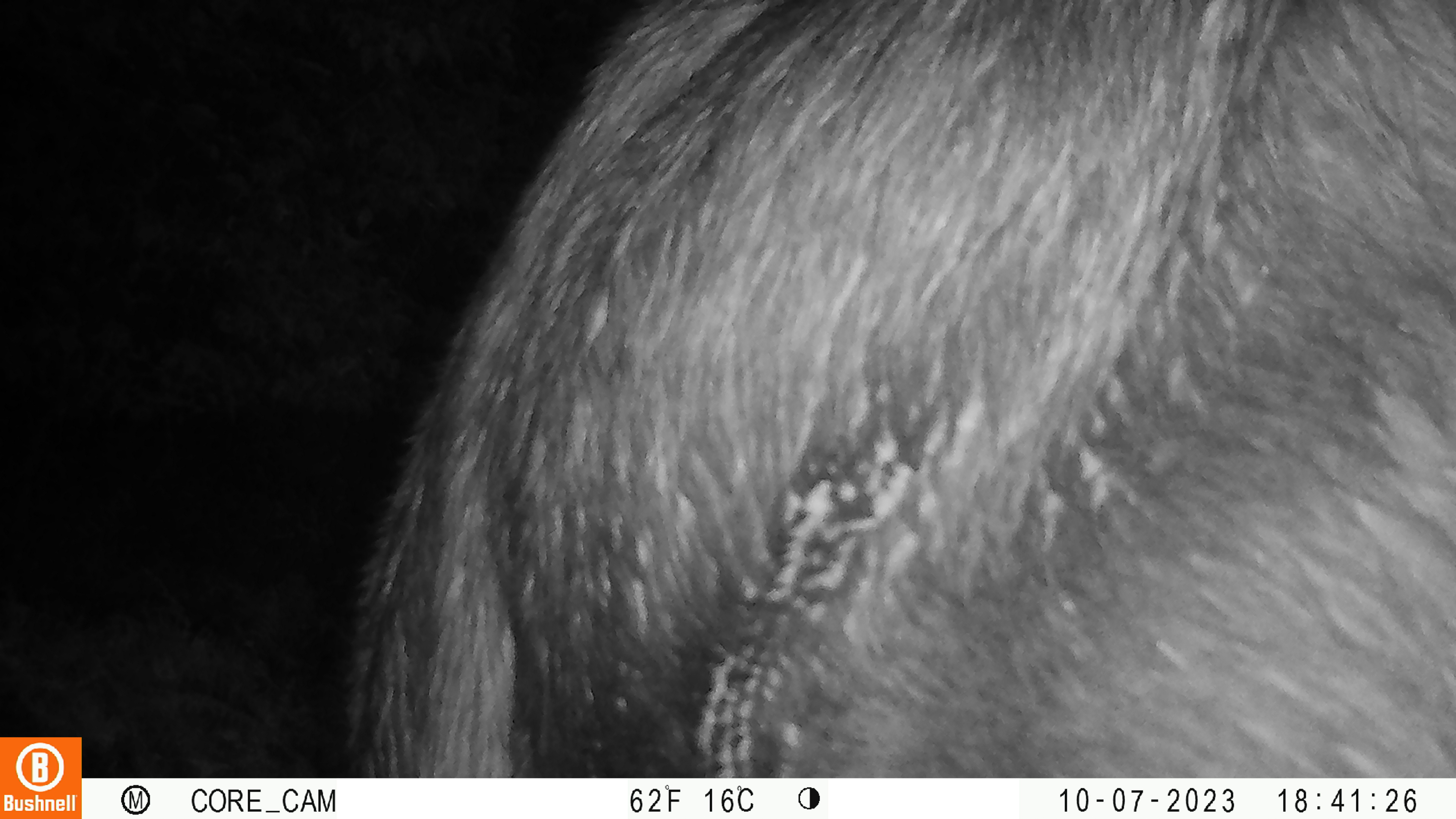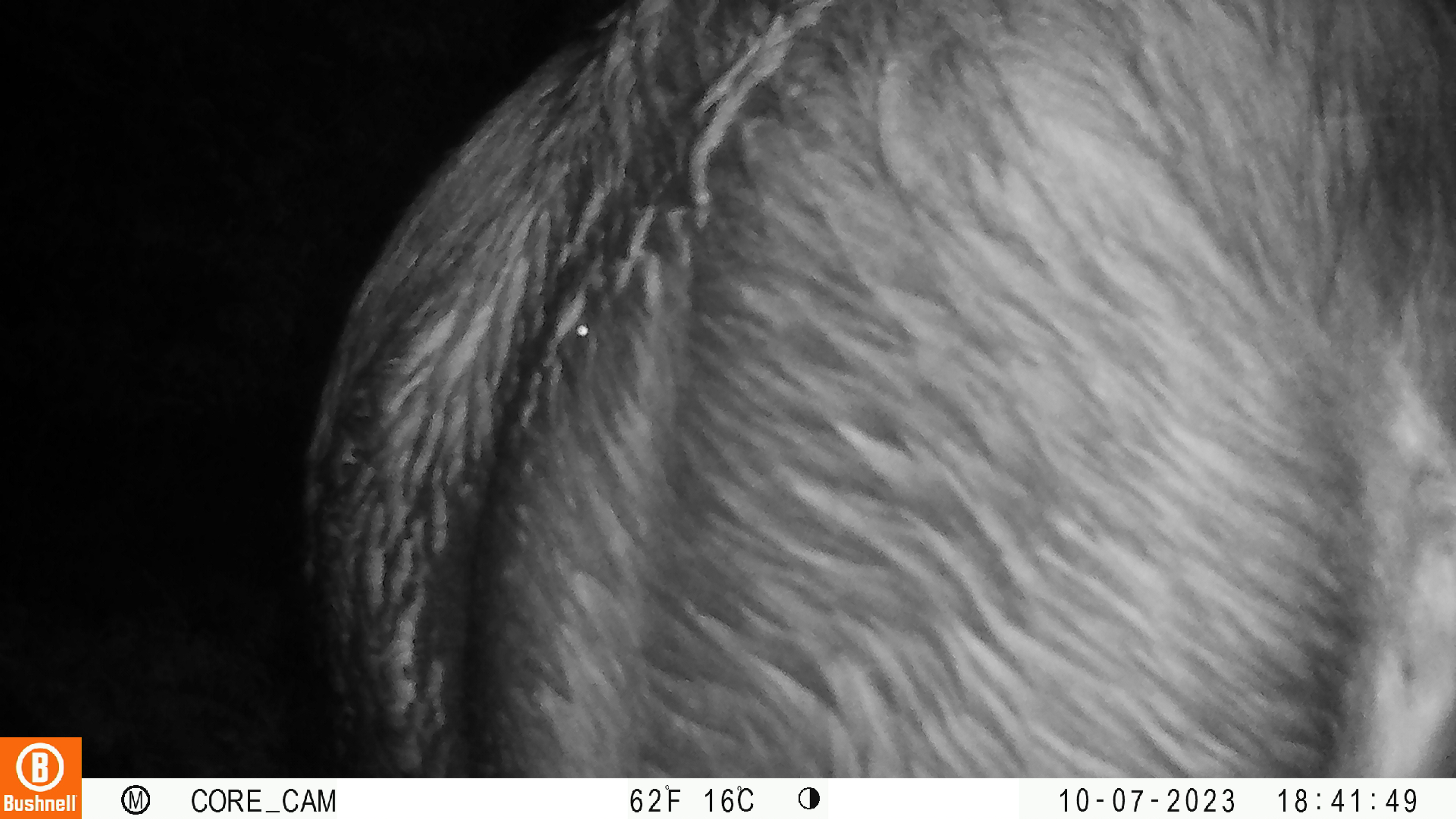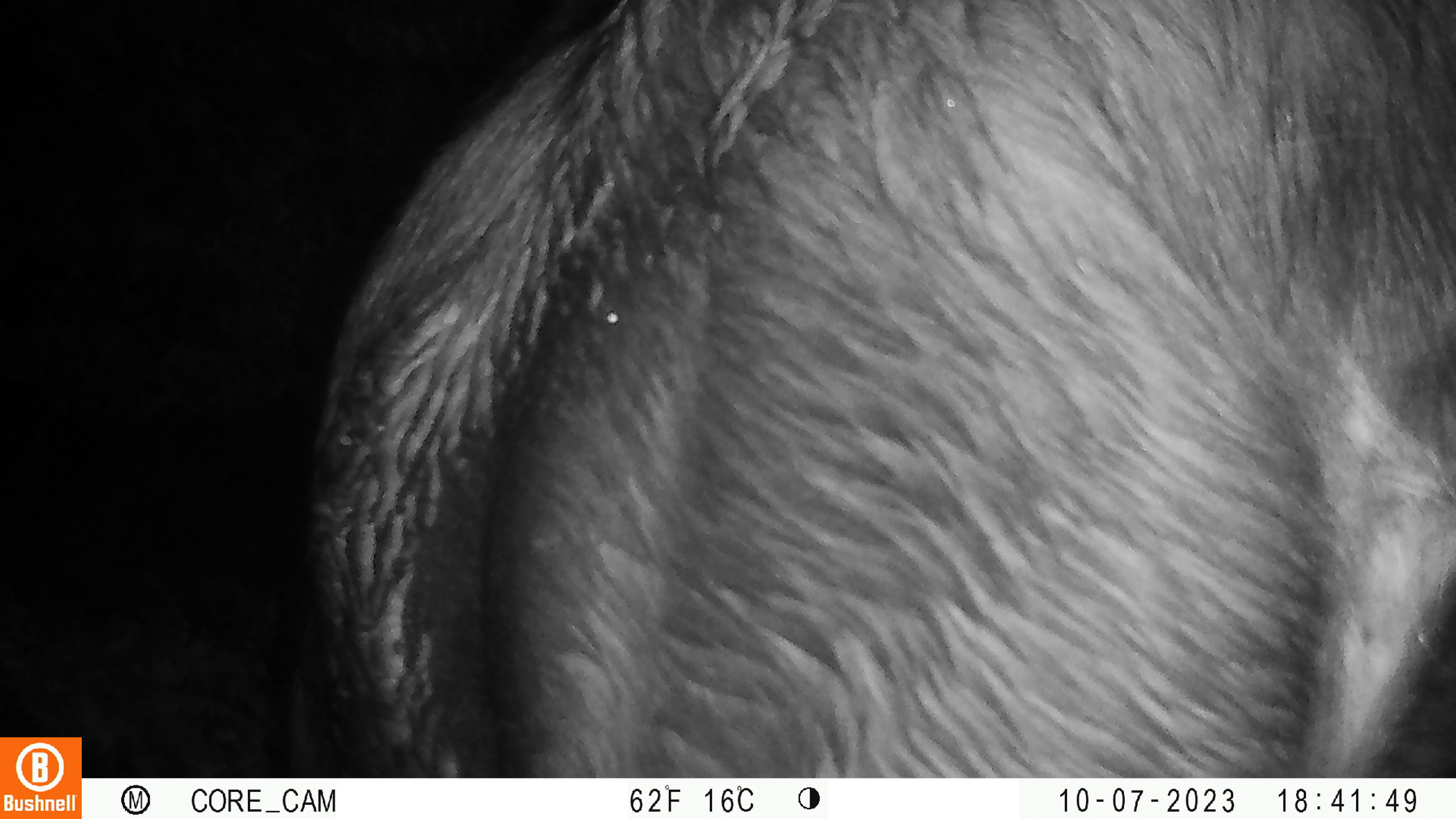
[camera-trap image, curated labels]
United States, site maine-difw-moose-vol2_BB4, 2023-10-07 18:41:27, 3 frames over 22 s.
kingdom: Animalia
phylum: Chordata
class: Mammalia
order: Artiodactyla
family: Cervidae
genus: Alces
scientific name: Alces alces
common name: moose